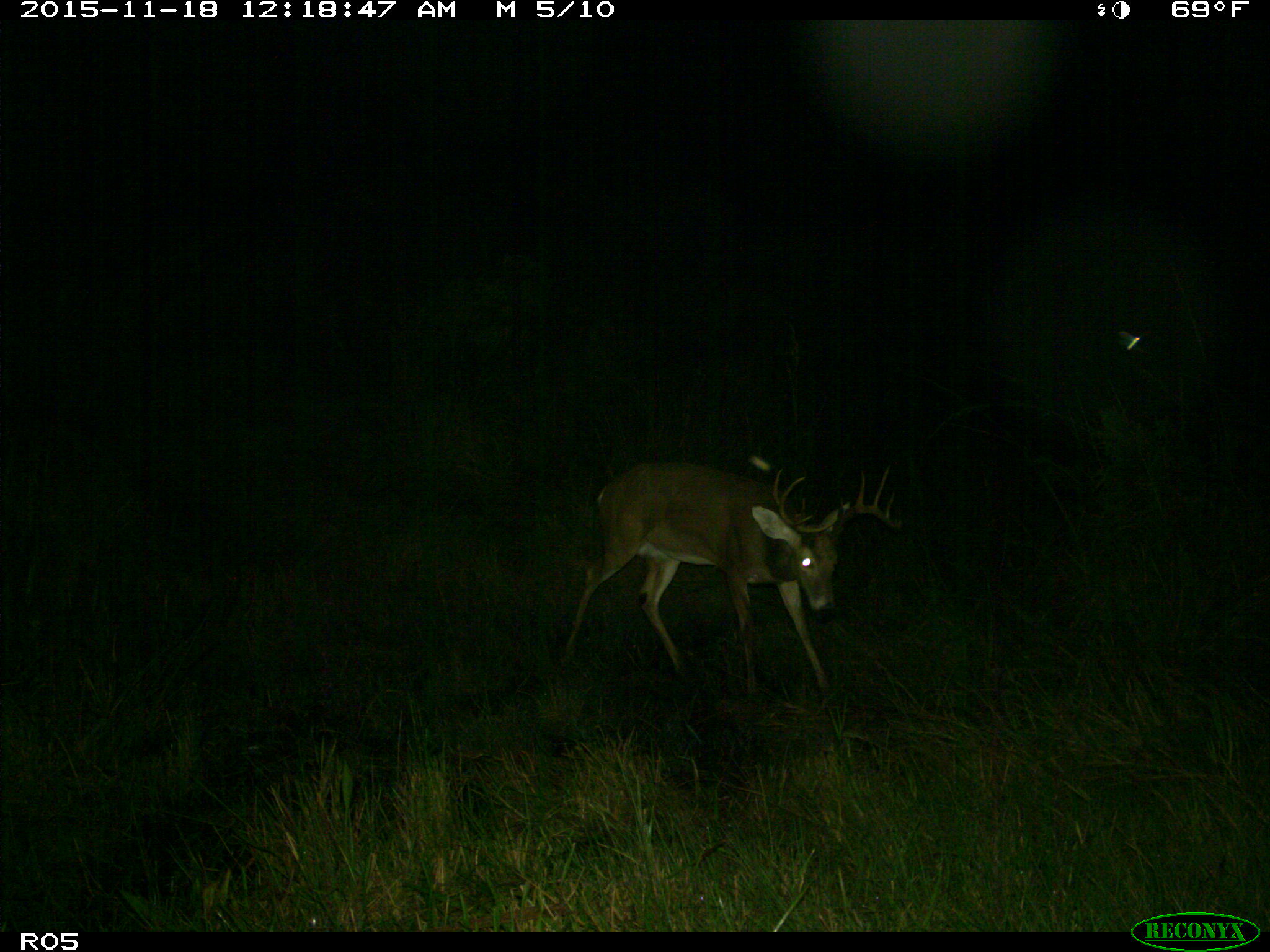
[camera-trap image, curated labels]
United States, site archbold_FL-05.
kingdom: Animalia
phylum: Chordata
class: Mammalia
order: Artiodactyla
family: Cervidae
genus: Odocoileus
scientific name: Odocoileus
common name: deer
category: unidentified deer